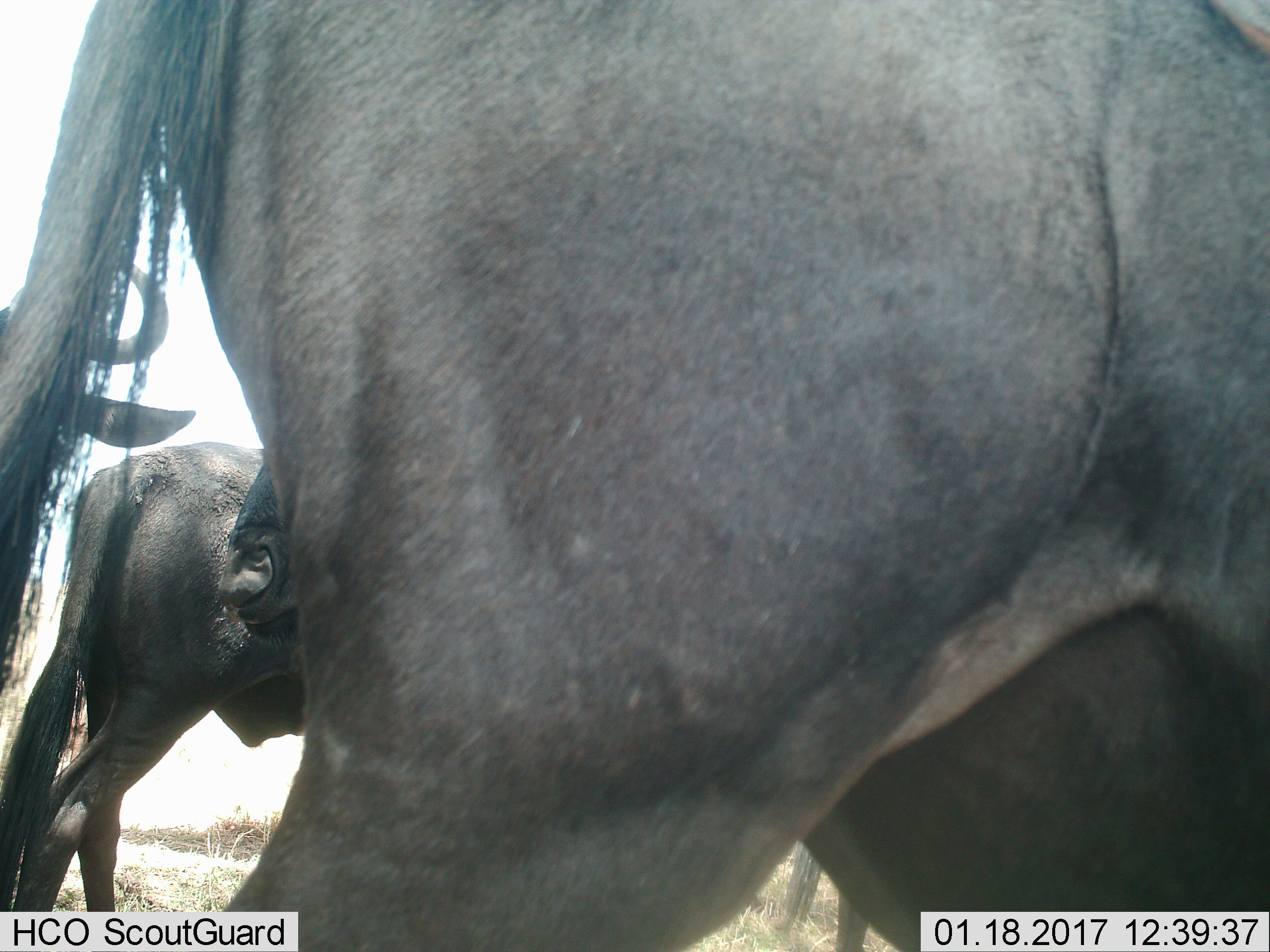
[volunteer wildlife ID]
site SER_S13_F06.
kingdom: Animalia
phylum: Chordata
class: Mammalia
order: Artiodactyla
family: Bovidae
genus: Connochaetes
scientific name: Connochaetes taurinus taurinus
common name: blue wildebeest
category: wildebeestblue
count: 4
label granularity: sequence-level